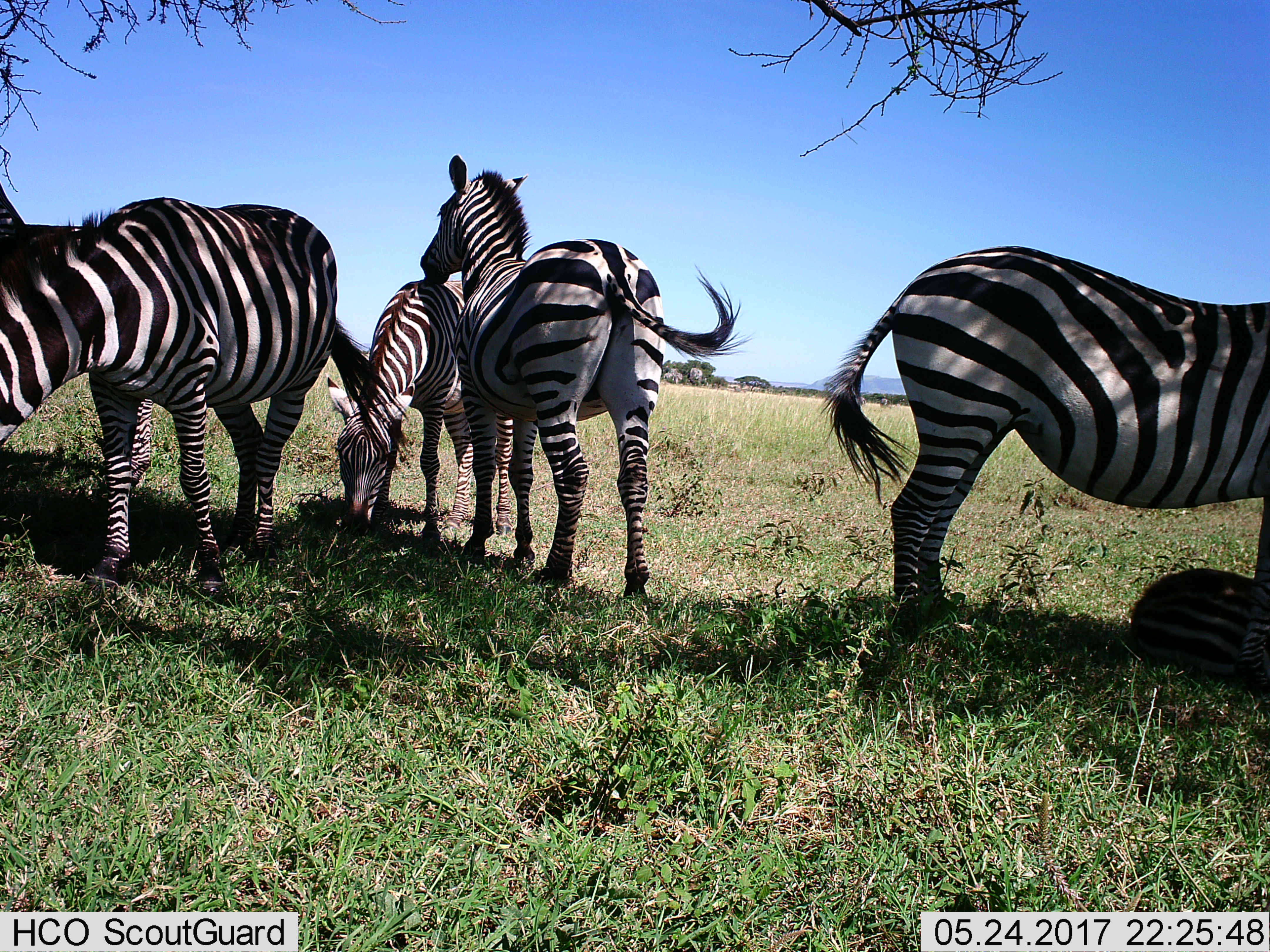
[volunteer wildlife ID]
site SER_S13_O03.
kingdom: Animalia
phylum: Chordata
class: Mammalia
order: Perissodactyla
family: Equidae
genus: Equus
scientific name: Equus quagga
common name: plains zebra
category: zebraplains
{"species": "zebraplains (plains zebra) (Equus quagga)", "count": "5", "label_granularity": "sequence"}